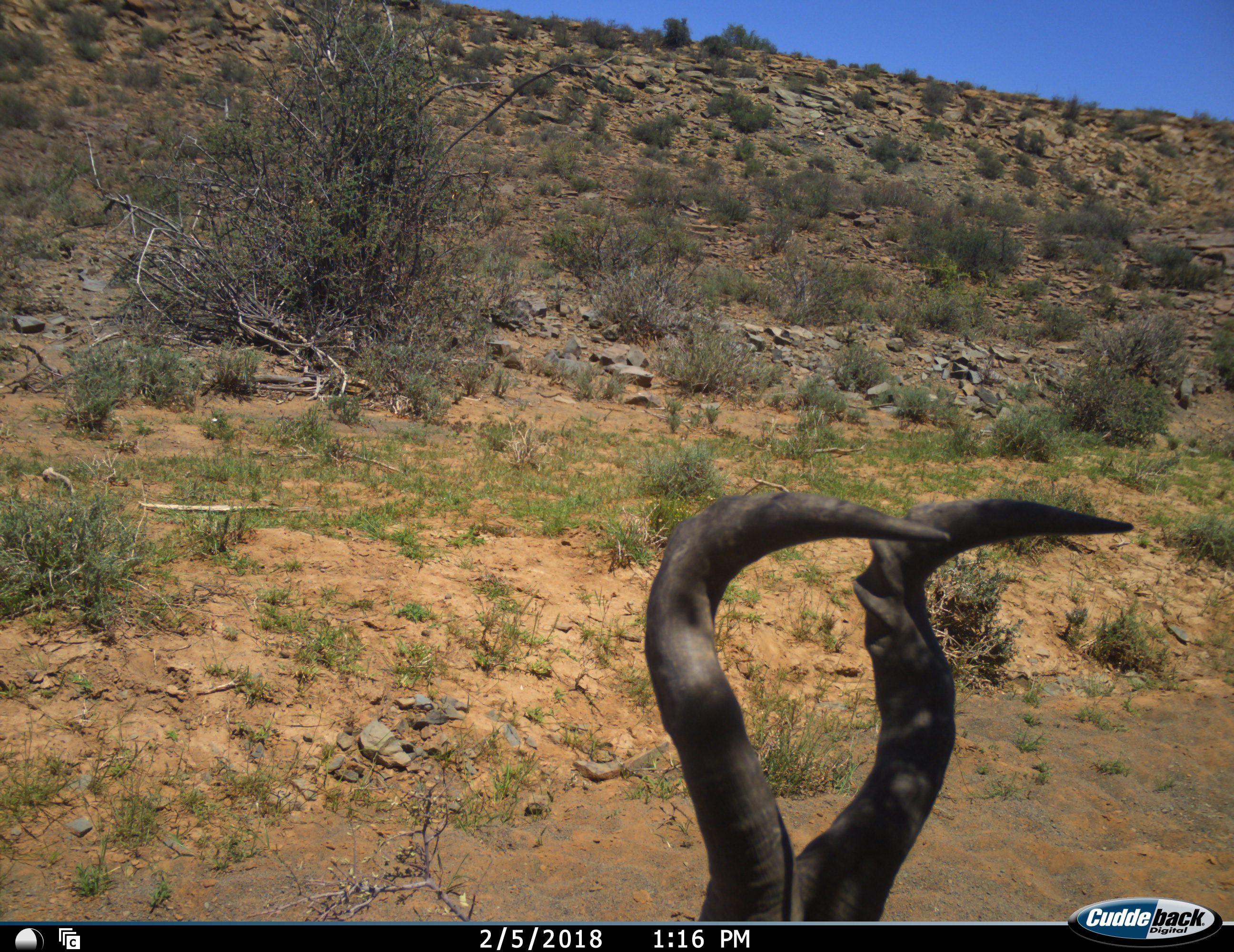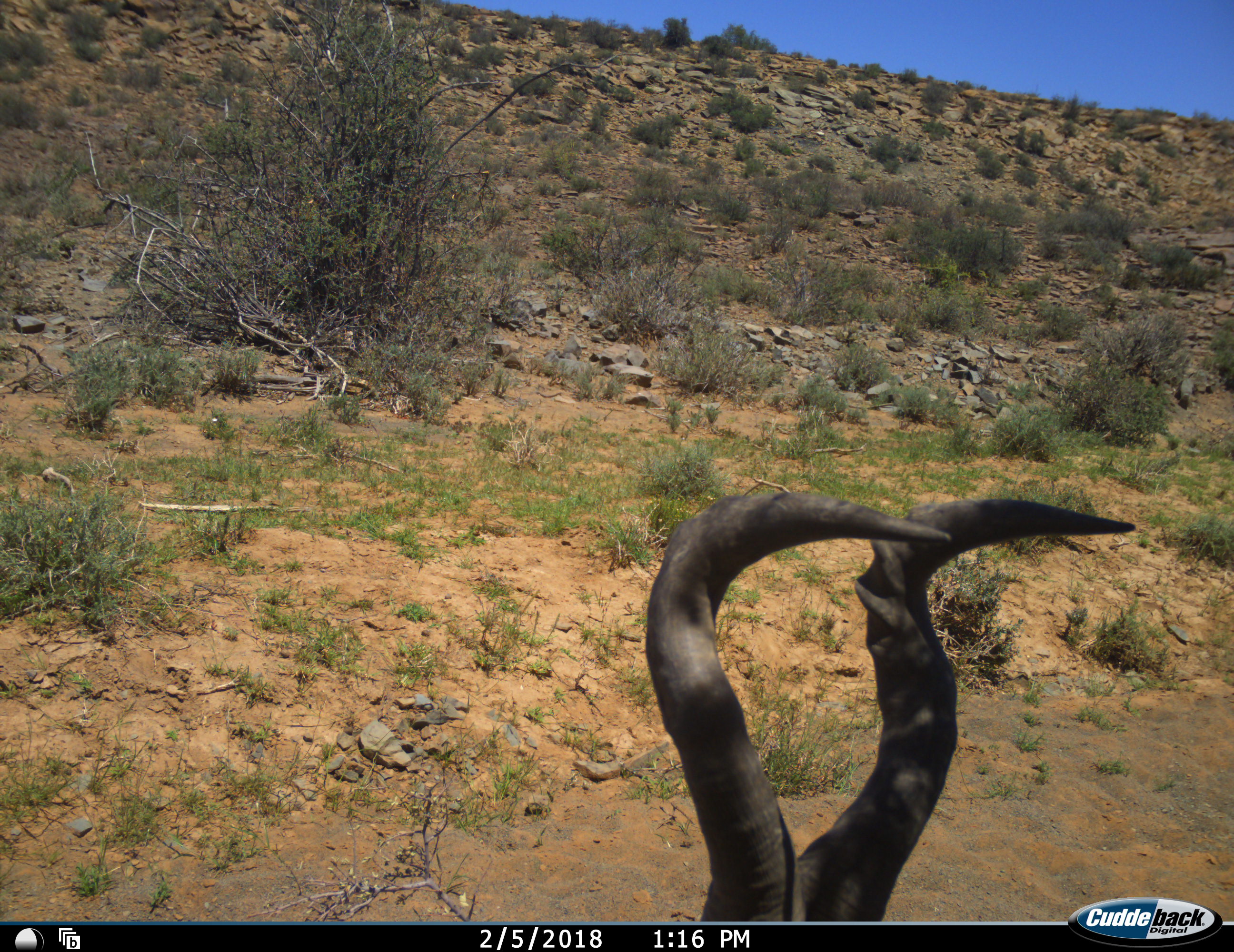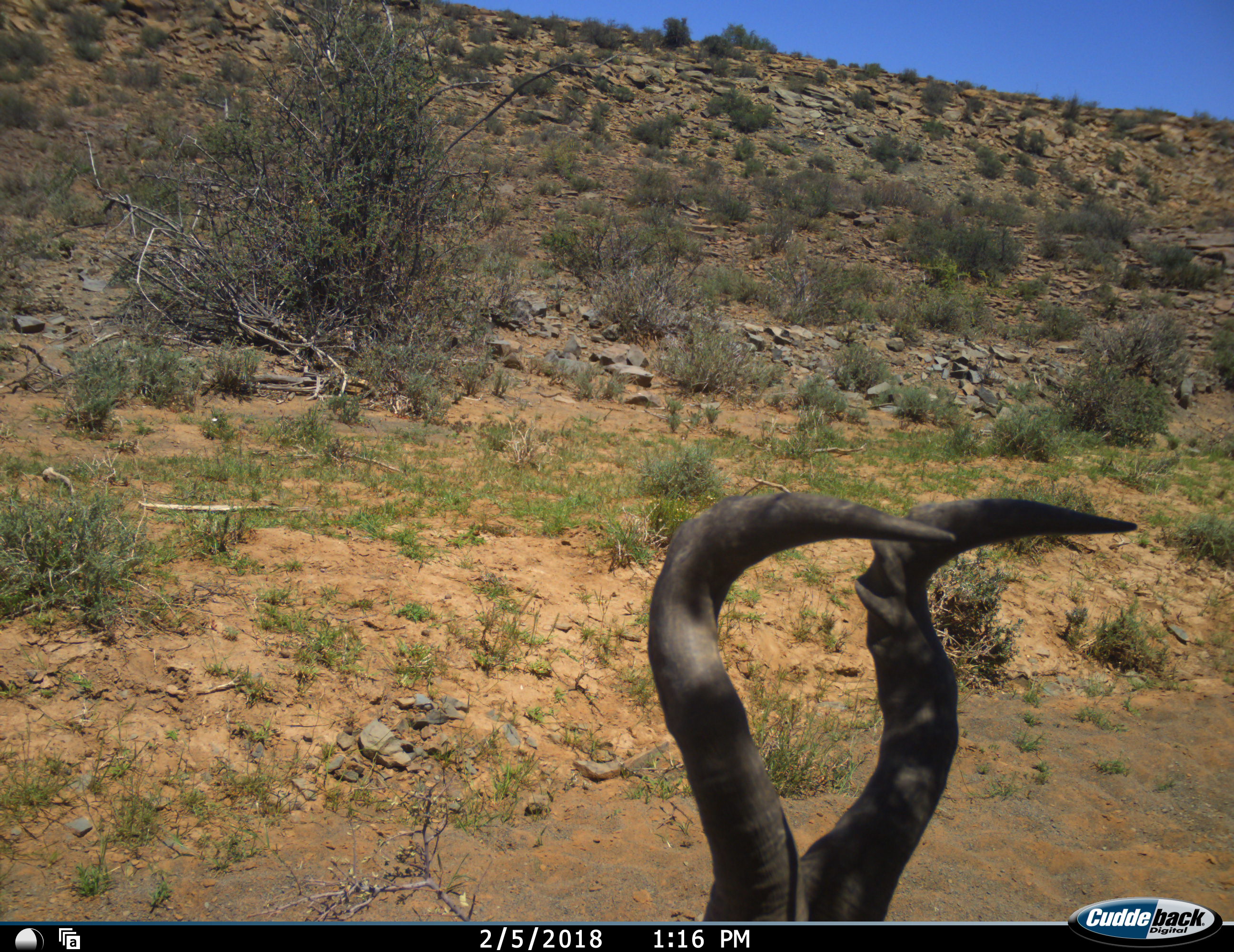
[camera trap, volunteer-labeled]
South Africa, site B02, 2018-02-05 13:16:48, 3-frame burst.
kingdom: Animalia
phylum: Chordata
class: Mammalia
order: Artiodactyla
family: Bovidae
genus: Alcelaphus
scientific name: Alcelaphus buselaphus caama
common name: red hartebeest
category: hartebeestred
Hartebeestred (red hartebeest) (Alcelaphus buselaphus caama), count 1. Behavior (volunteer vote fractions): standing 33%, resting 67%, moving 11%, interacting 0%. Young present (vote fraction): 0%. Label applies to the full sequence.